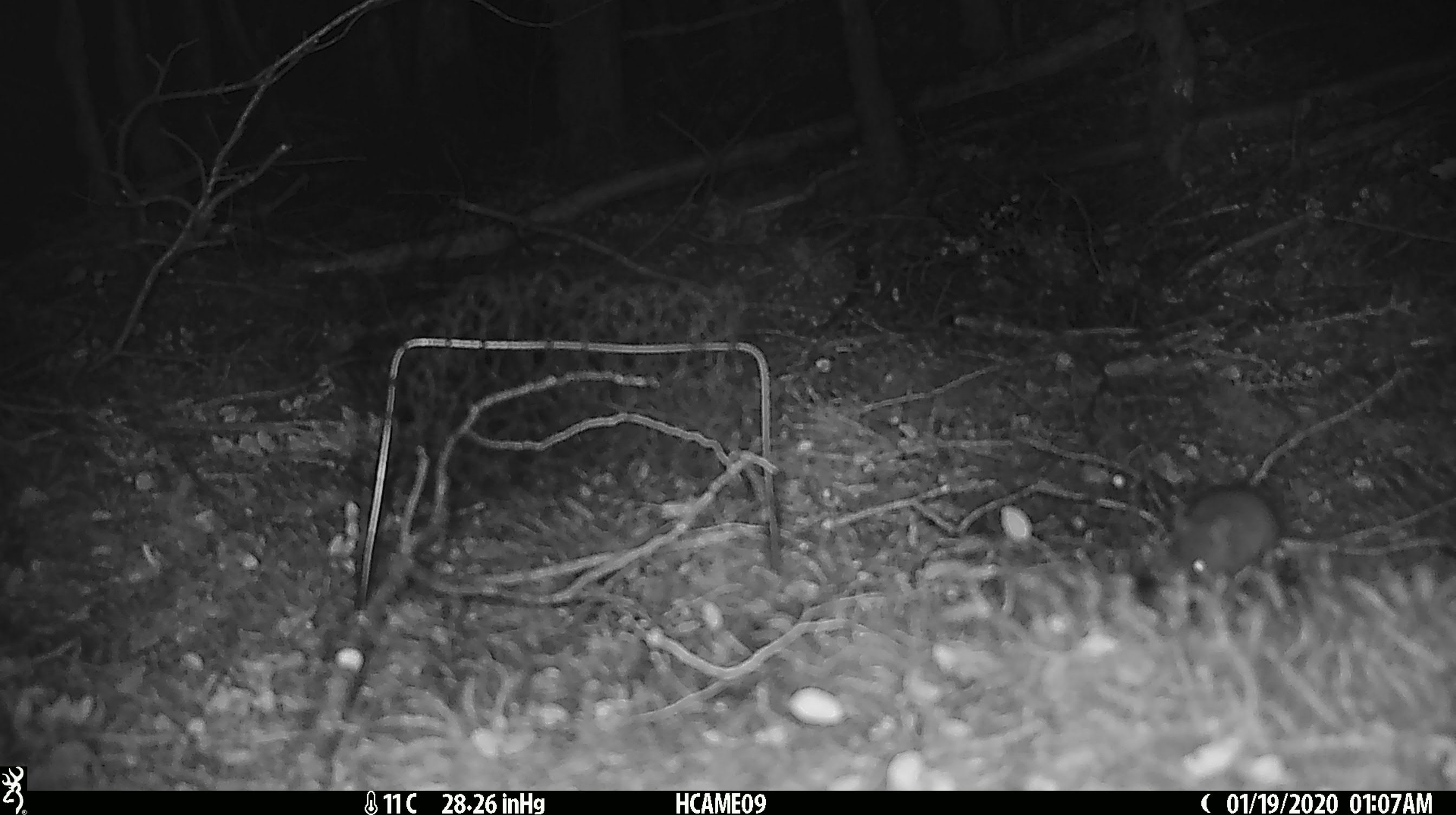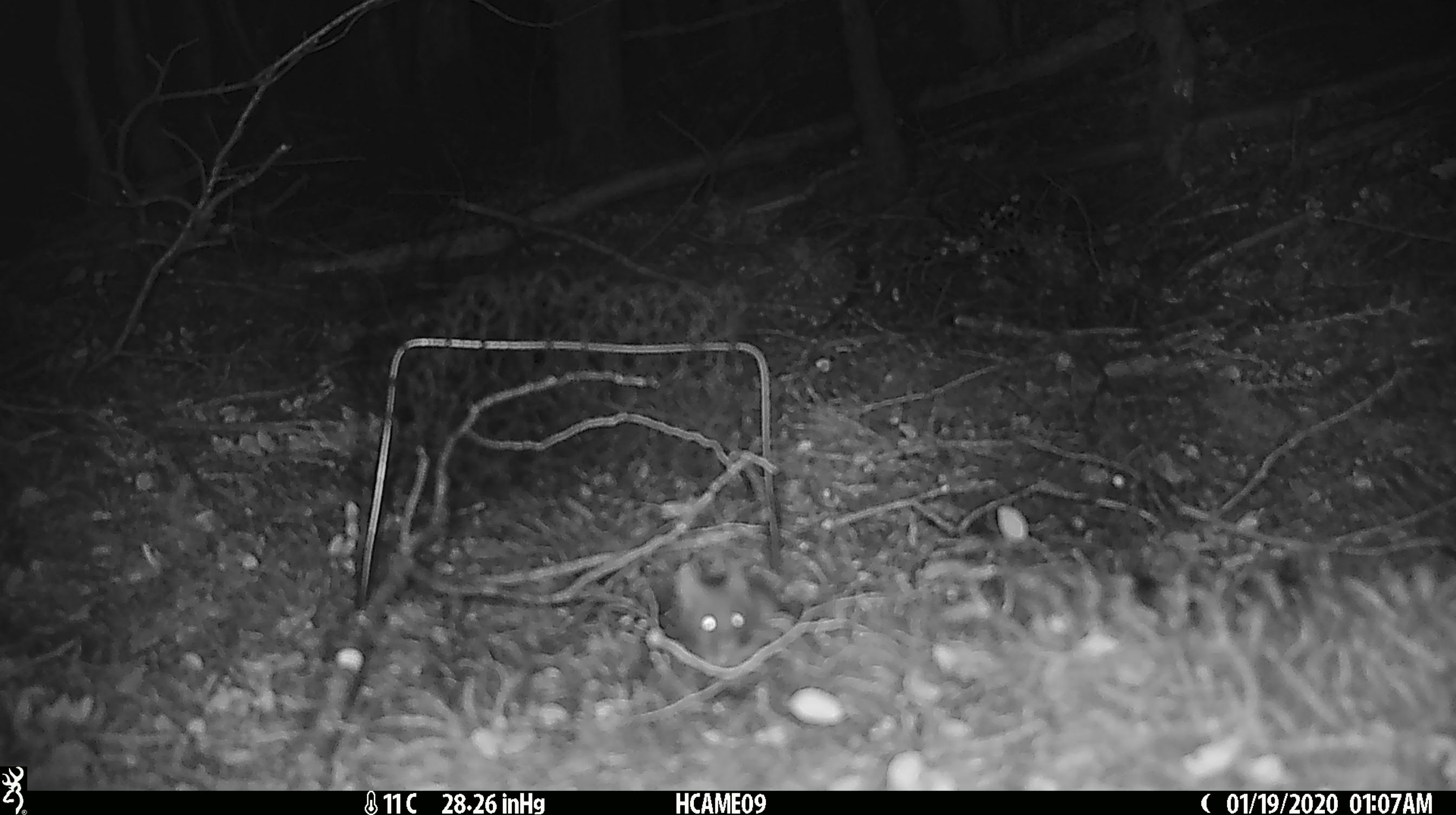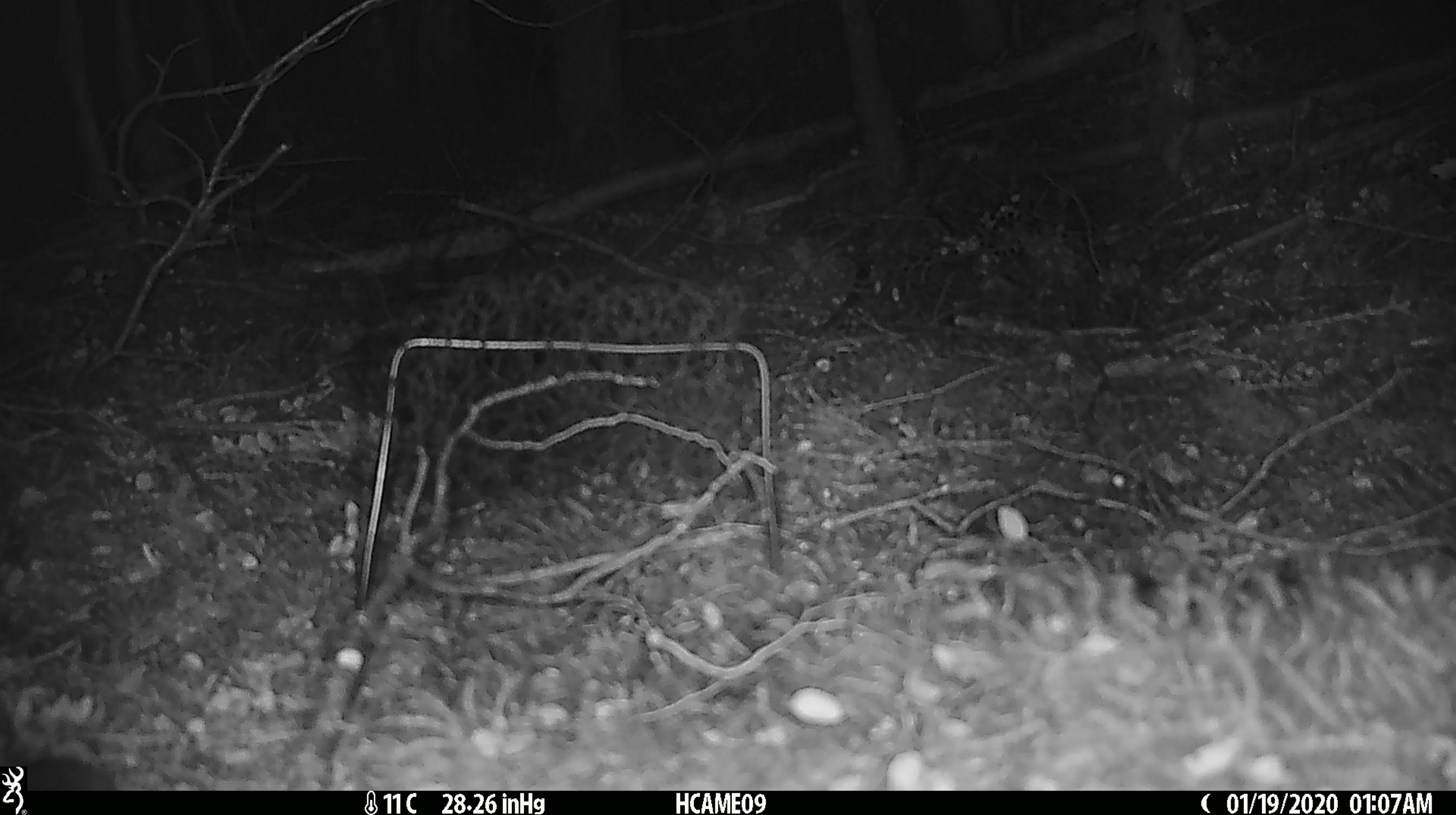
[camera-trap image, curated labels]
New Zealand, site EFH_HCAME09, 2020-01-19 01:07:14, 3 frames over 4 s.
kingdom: Animalia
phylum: Chordata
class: Mammalia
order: Rodentia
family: Muridae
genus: Mus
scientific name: Mus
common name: mouse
Mouse (Mus).